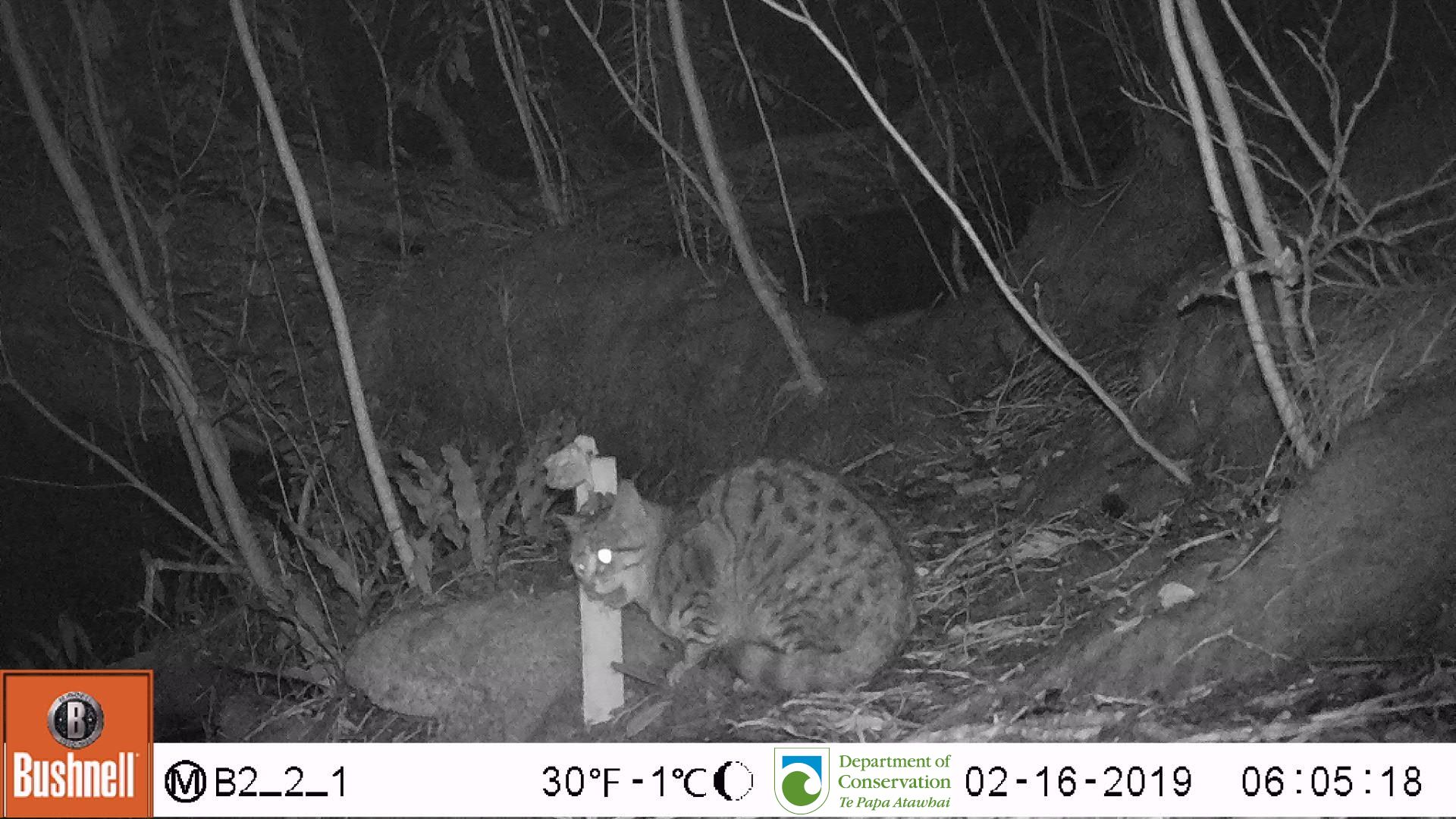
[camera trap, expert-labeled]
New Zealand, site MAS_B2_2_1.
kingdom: Animalia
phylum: Chordata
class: Mammalia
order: Carnivora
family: Felidae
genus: Felis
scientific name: Felis catus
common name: domestic cat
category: cat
Cat (domestic cat) (Felis catus).